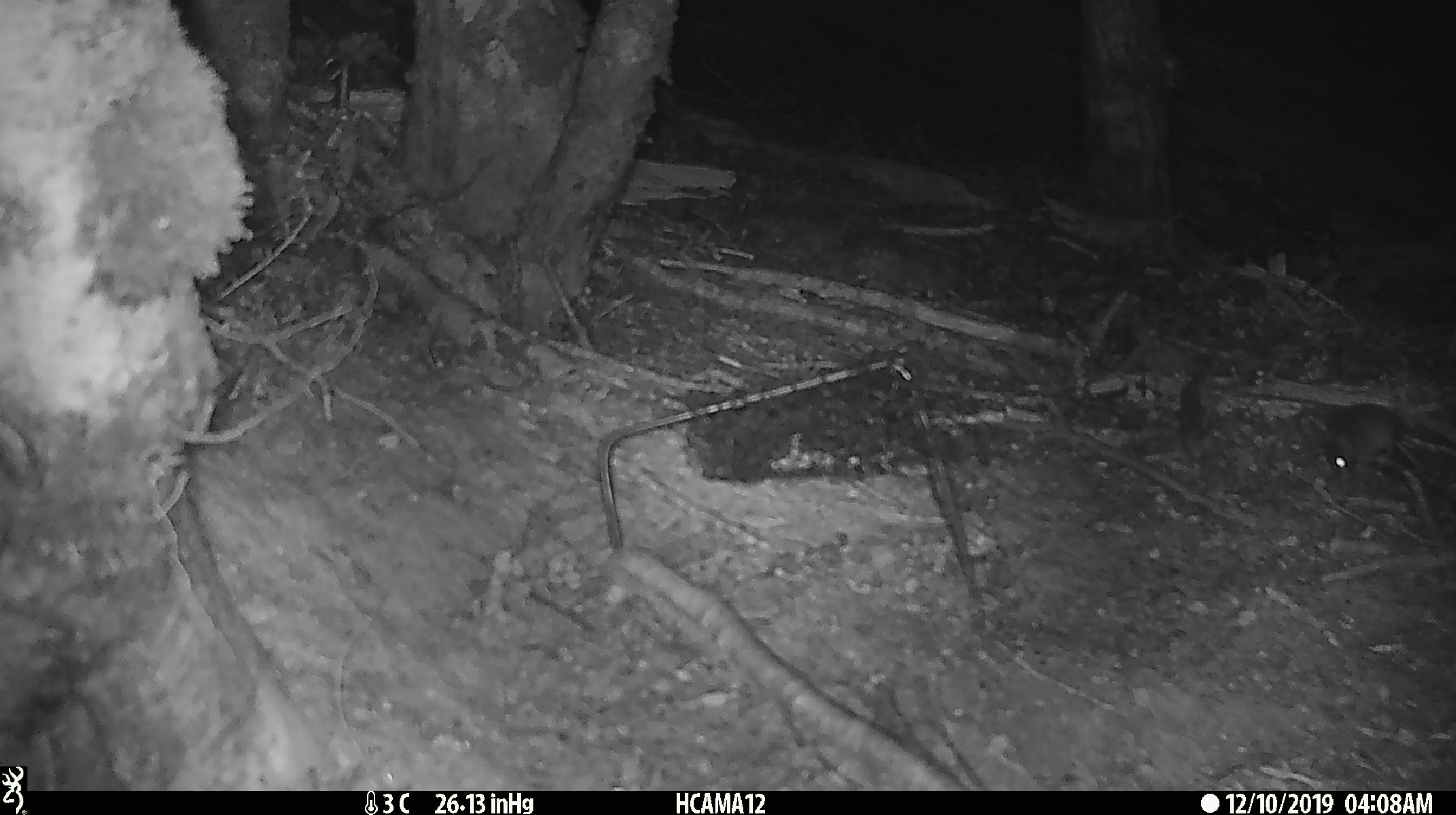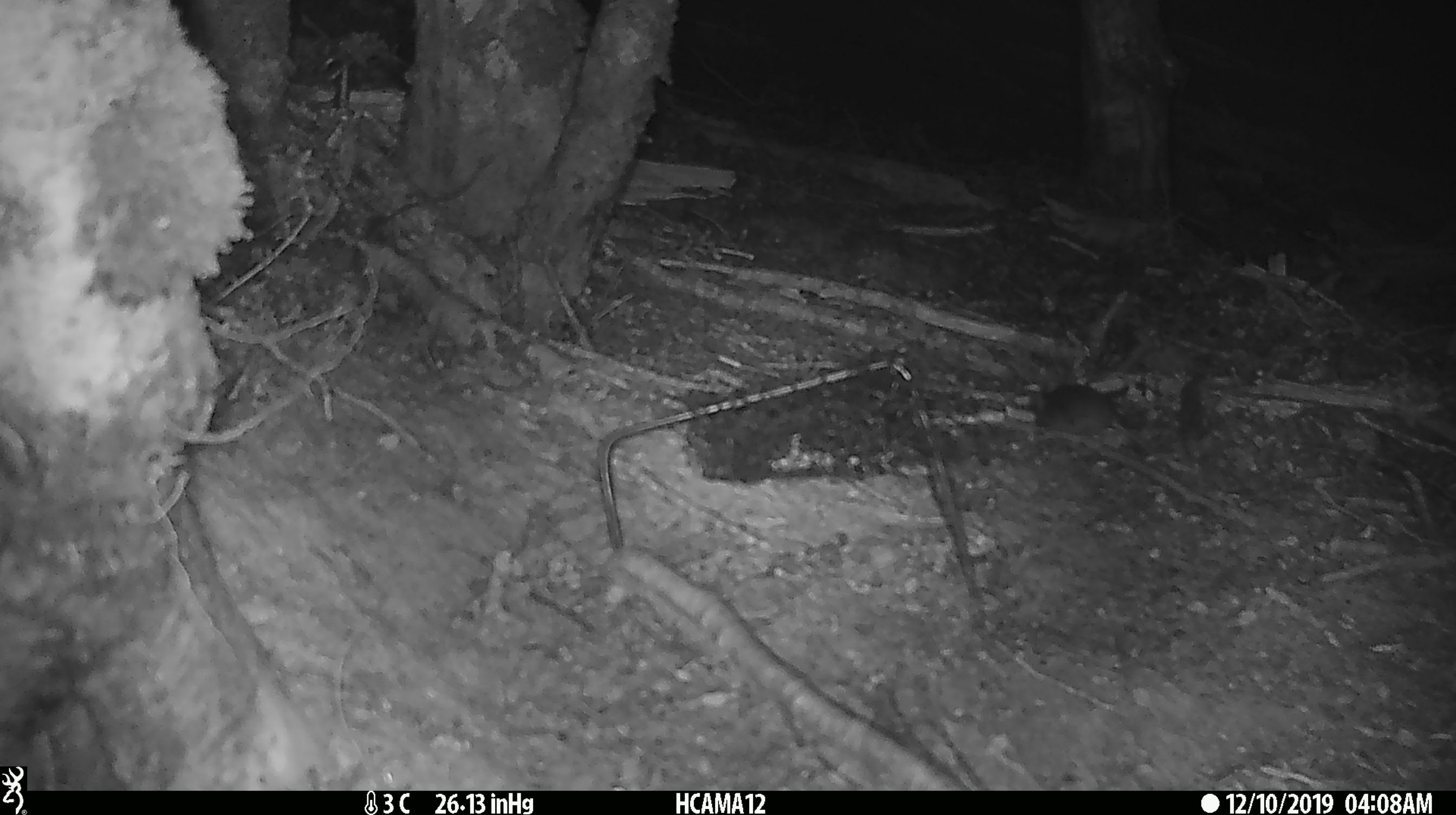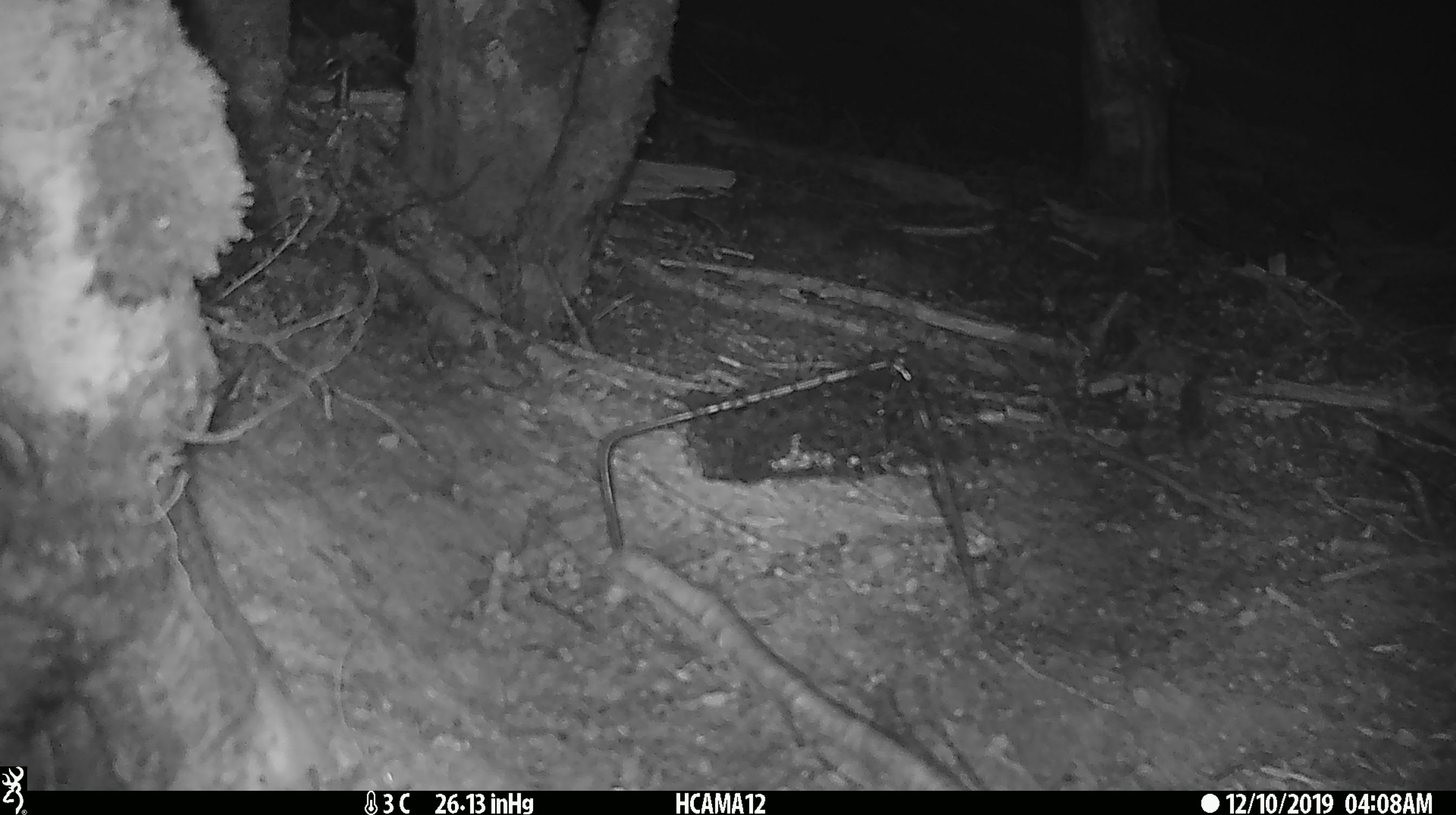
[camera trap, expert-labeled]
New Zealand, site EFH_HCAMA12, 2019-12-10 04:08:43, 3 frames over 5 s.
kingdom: Animalia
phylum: Chordata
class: Mammalia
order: Rodentia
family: Muridae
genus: Mus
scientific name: Mus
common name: mouse